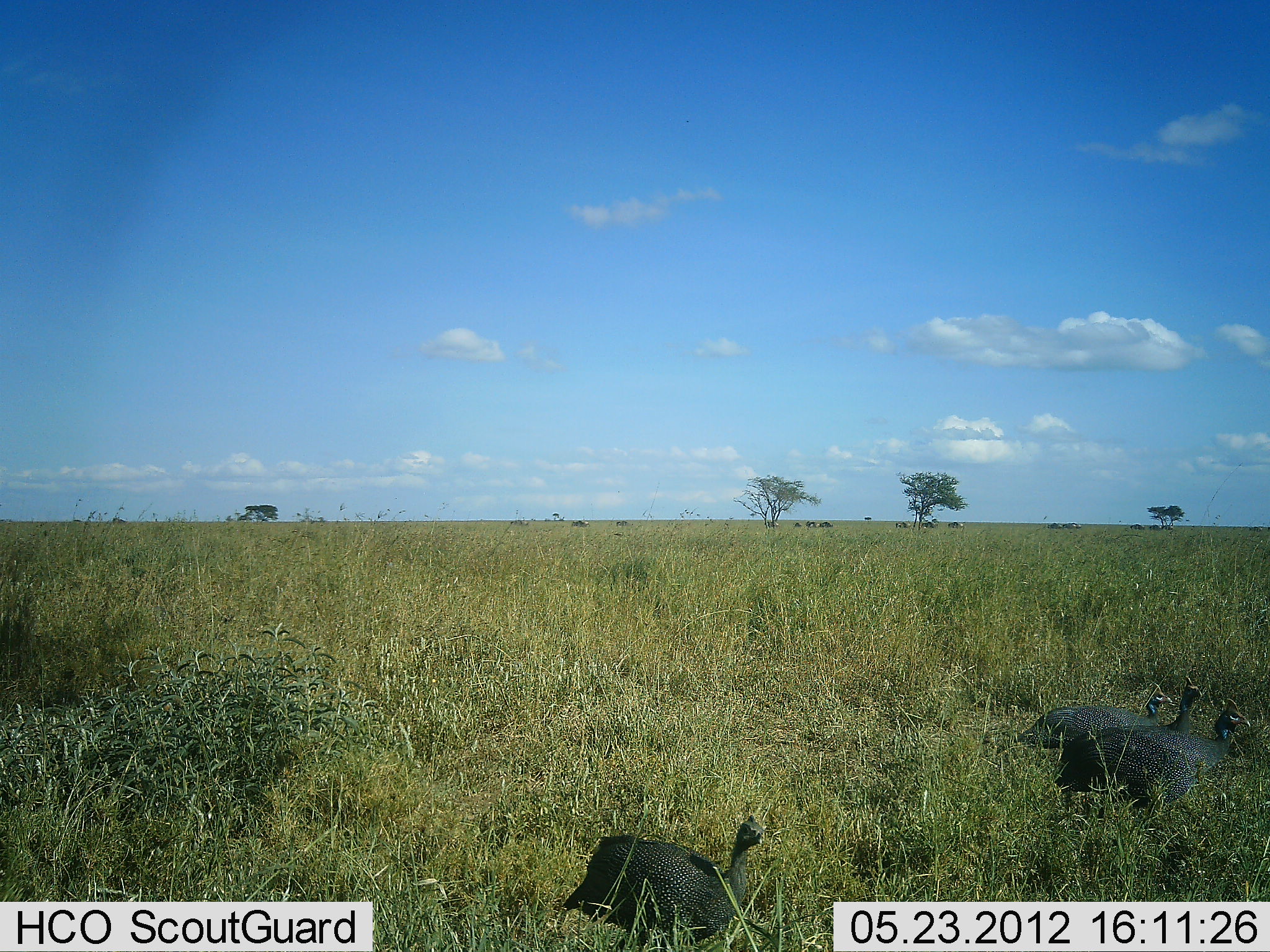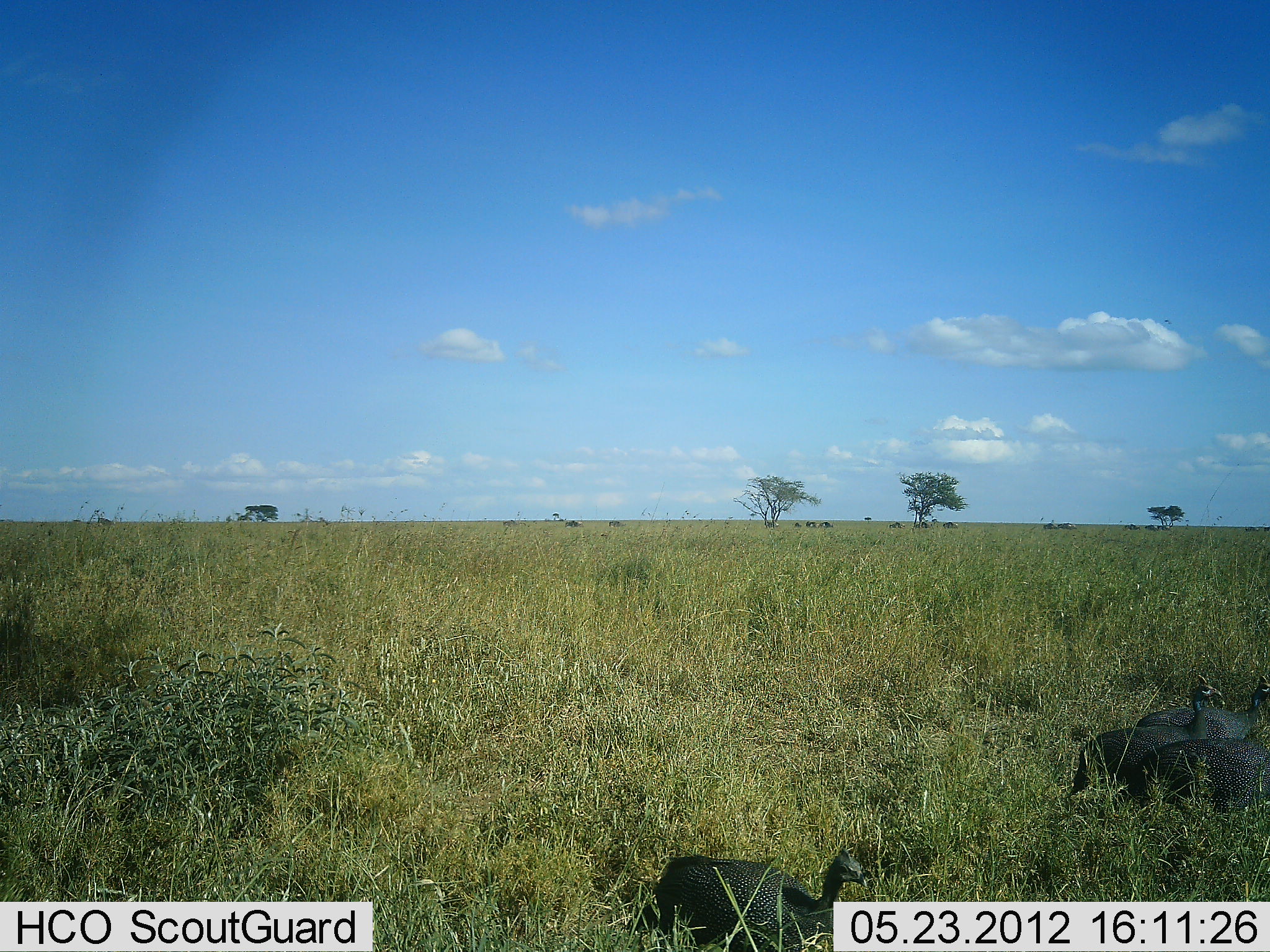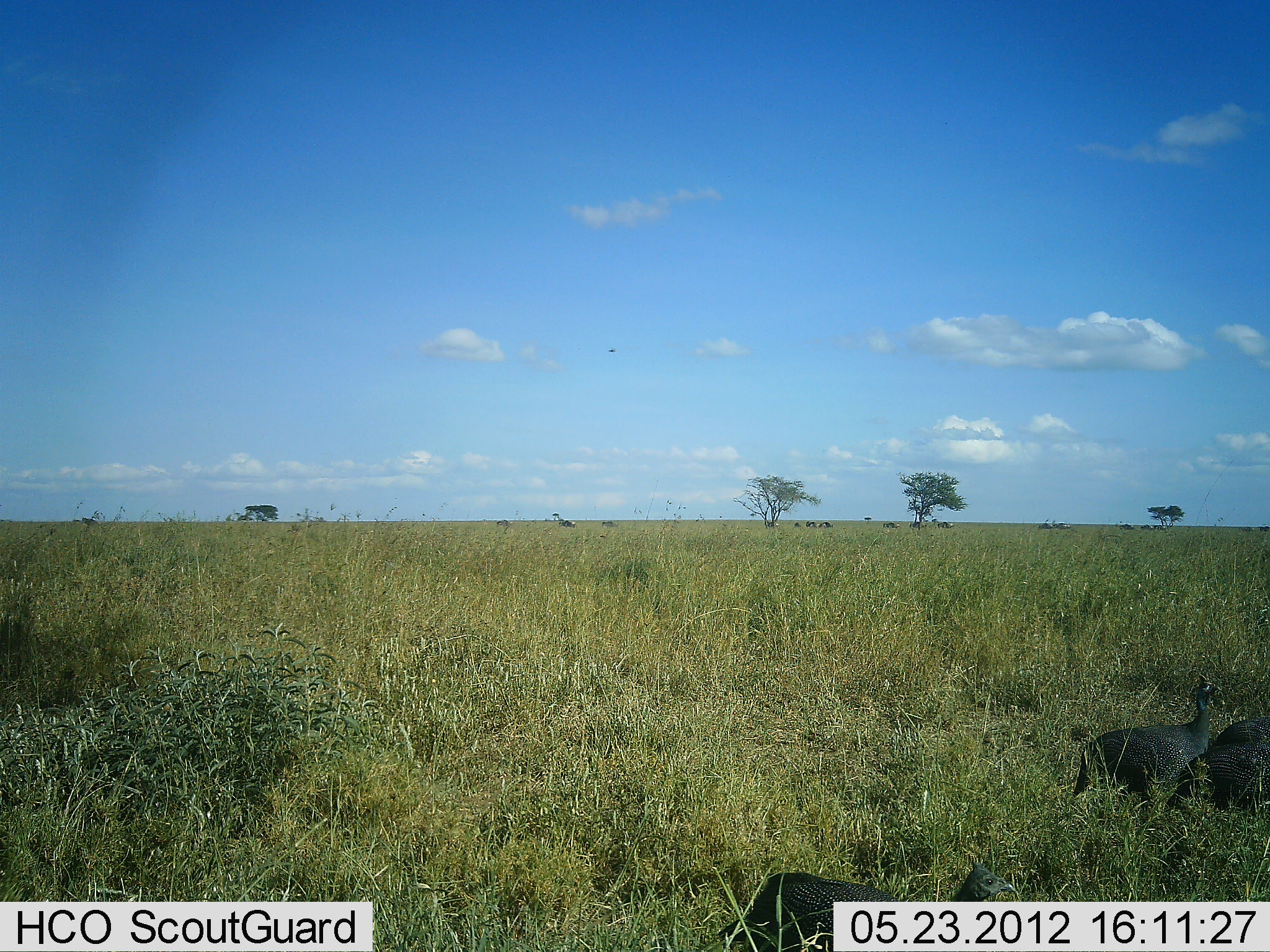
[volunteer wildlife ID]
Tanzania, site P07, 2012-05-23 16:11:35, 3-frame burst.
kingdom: Animalia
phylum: Chordata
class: Aves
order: Galliformes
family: Numididae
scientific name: Numididae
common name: guinea fowl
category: guineafowl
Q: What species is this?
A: Guineafowl (guinea fowl) (Numididae).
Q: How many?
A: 4.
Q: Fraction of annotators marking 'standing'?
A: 4%.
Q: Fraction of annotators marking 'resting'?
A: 4%.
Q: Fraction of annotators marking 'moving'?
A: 93%.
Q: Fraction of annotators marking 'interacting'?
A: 4%.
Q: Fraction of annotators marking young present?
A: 0%.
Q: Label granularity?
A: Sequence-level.